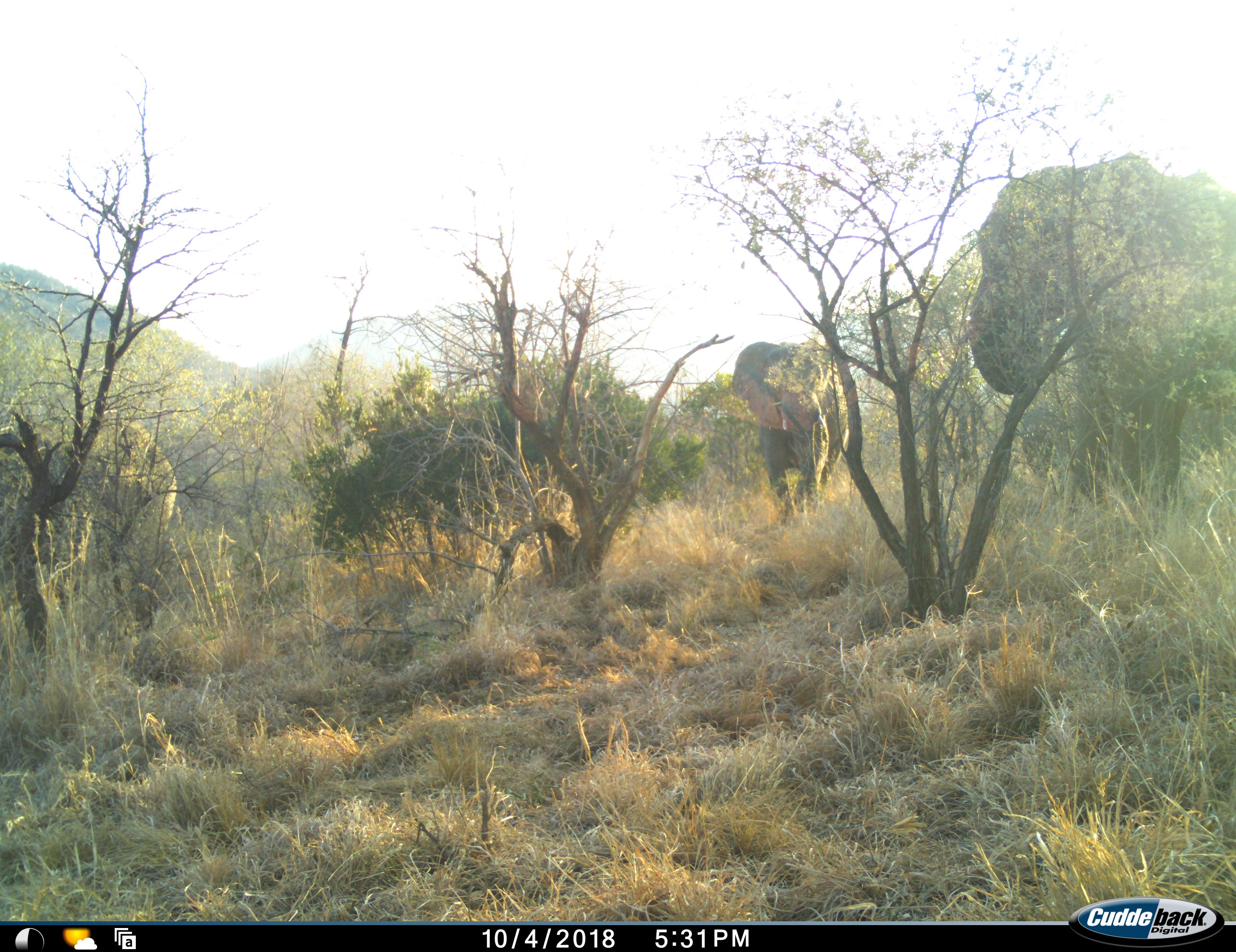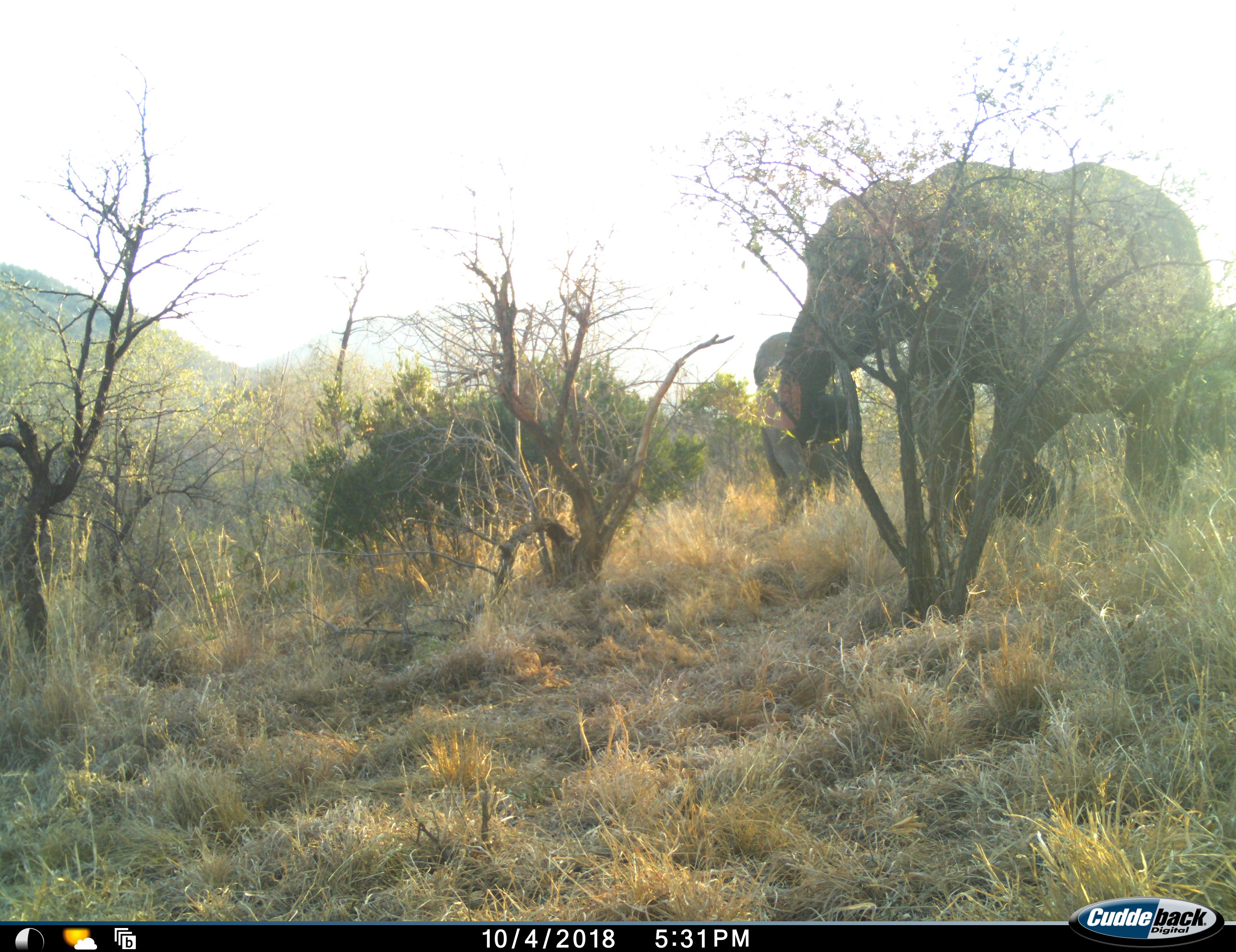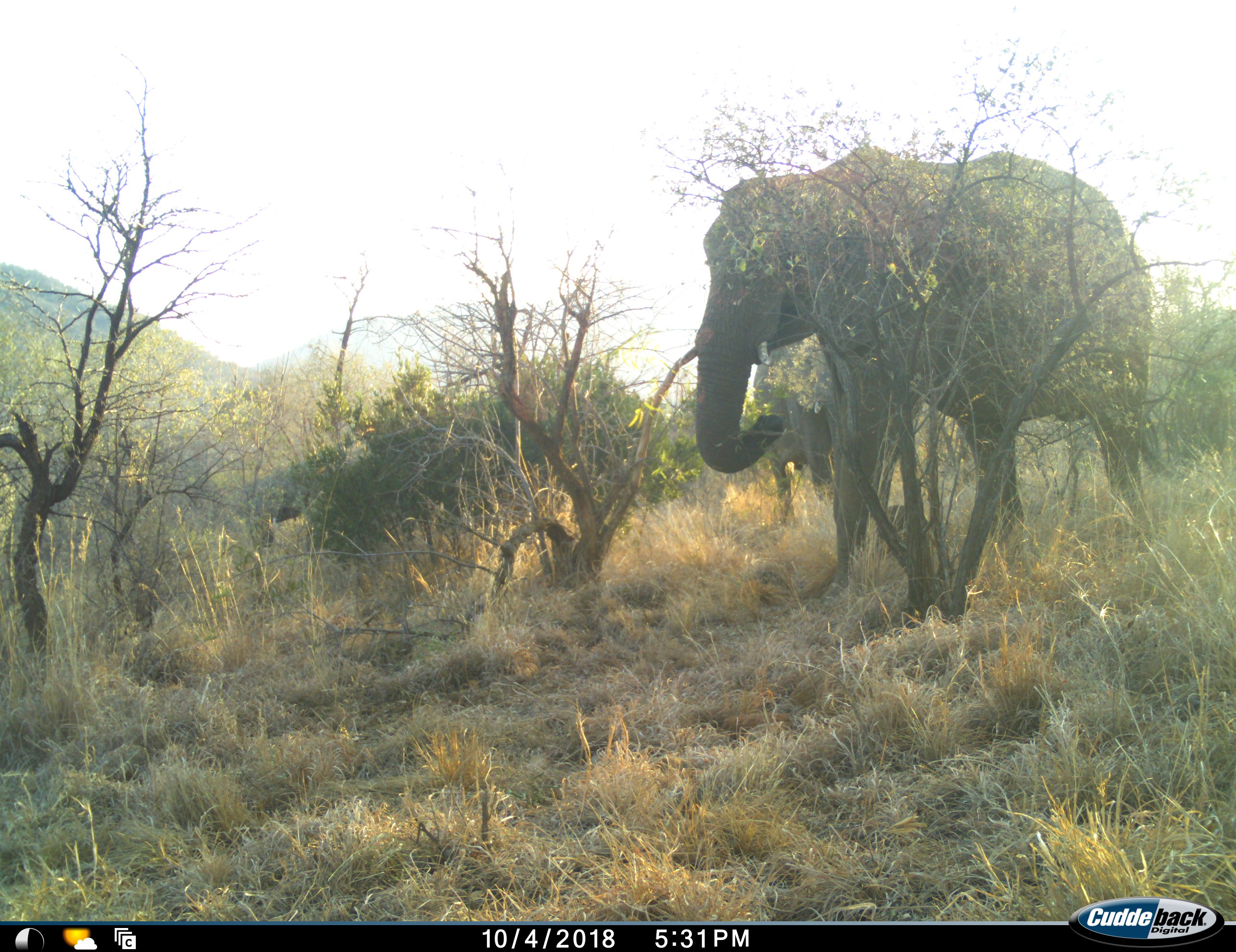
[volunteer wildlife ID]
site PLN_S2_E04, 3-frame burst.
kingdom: Animalia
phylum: Chordata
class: Mammalia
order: Proboscidea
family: Elephantidae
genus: Loxodonta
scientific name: Loxodonta africana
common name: african bush elephant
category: elephant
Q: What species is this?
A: Elephant (african bush elephant) (Loxodonta africana).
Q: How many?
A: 3.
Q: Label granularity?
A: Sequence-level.